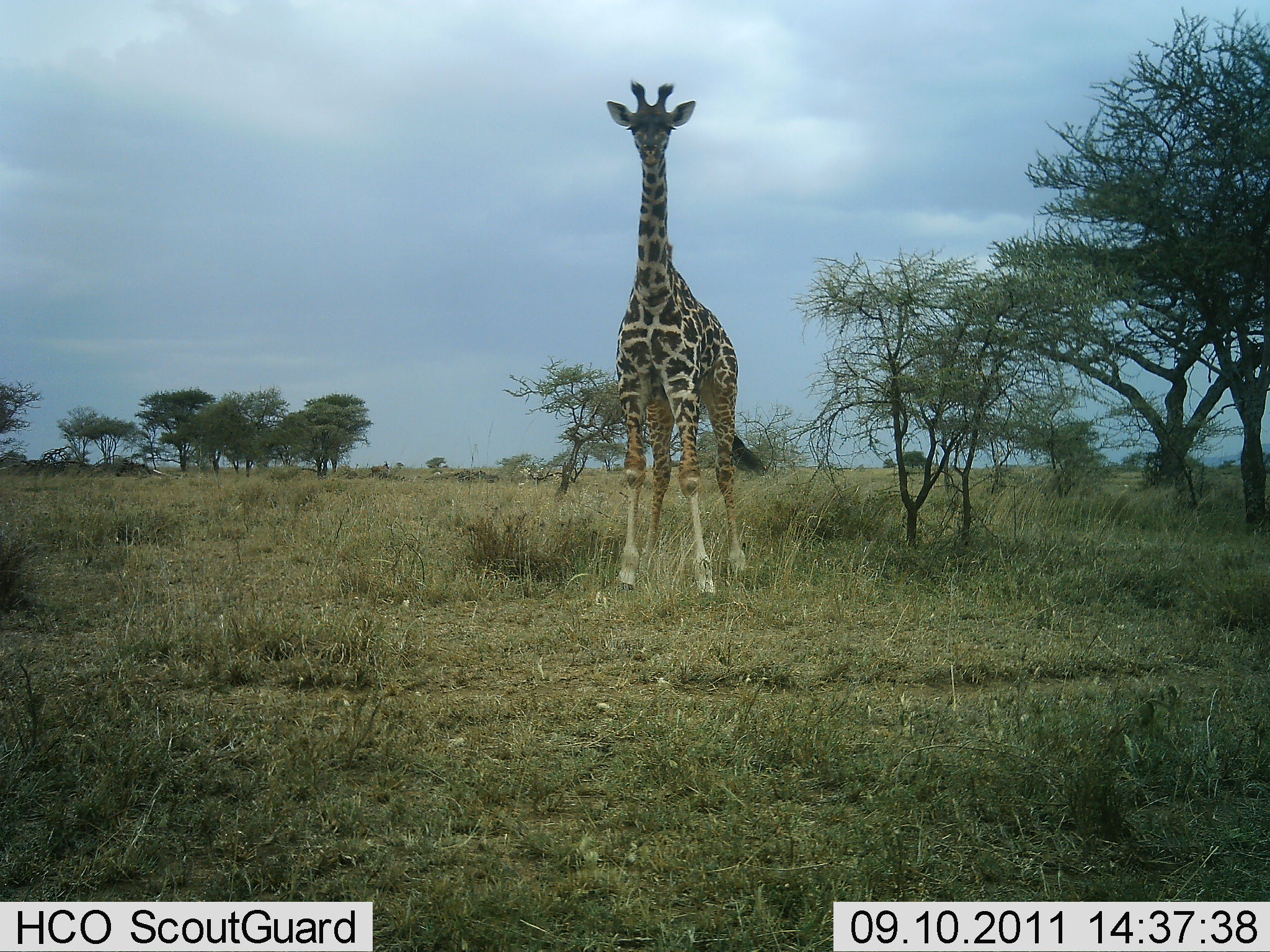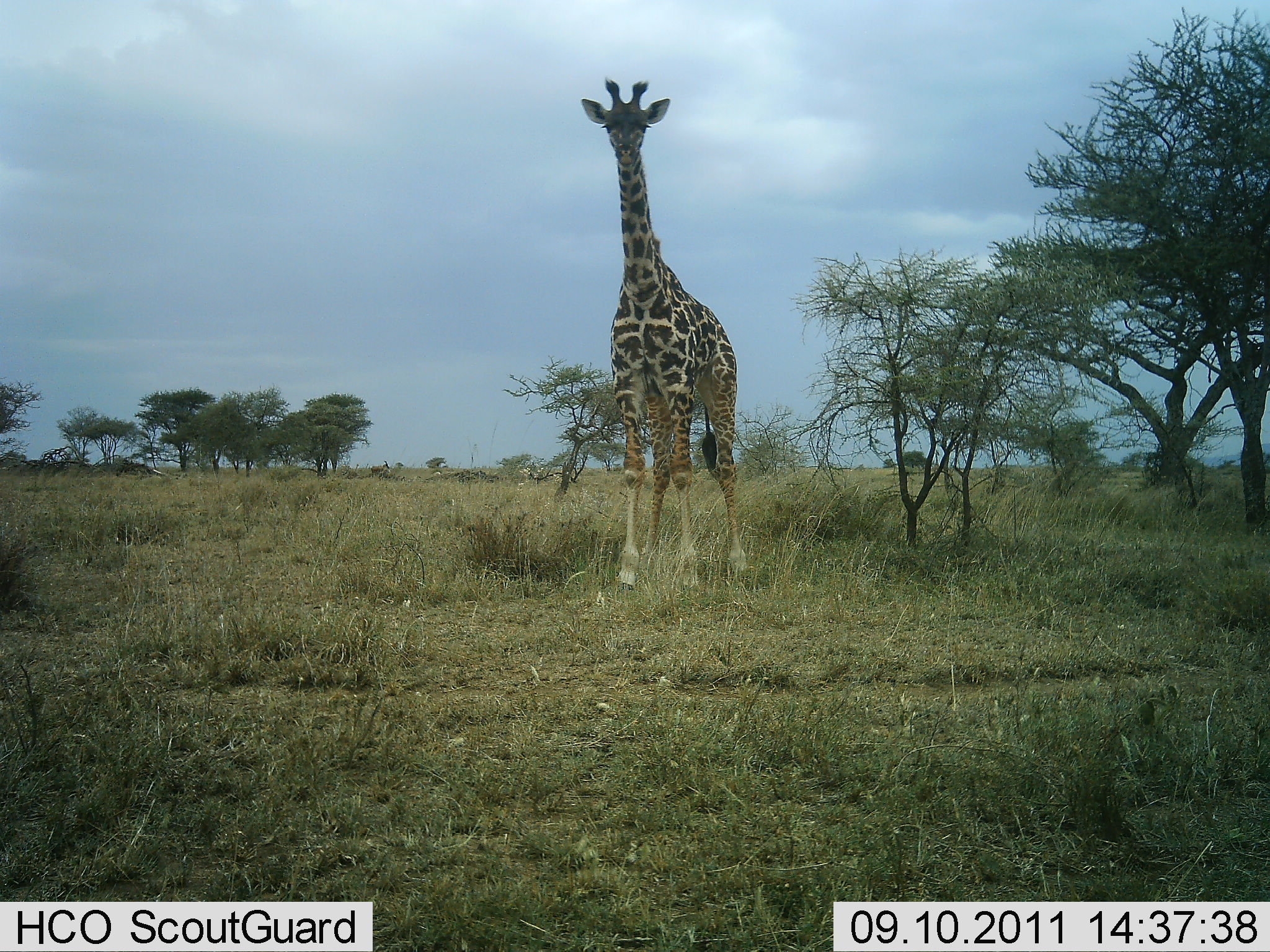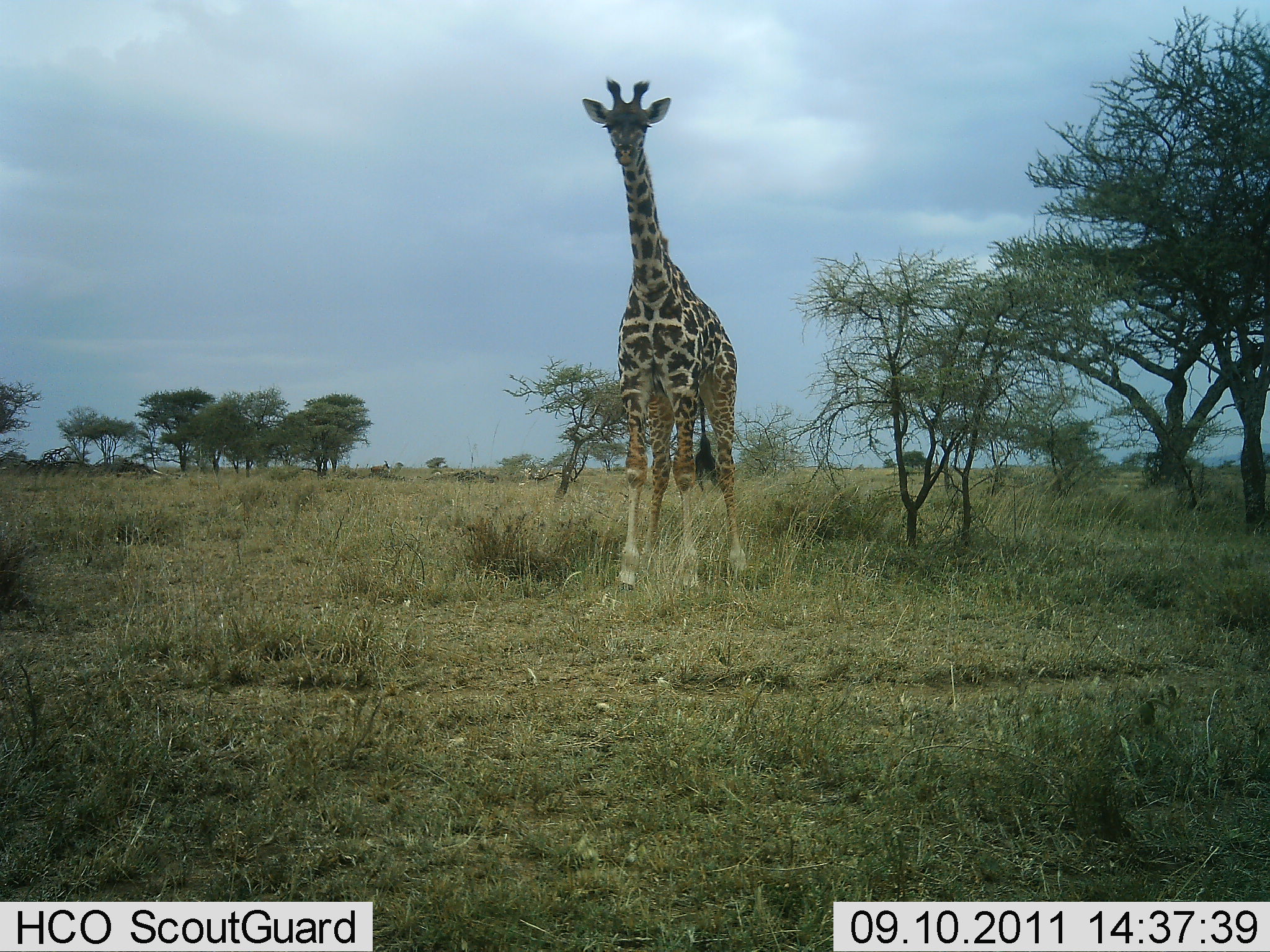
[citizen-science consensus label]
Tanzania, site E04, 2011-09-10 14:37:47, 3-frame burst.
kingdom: Animalia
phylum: Chordata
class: Mammalia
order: Artiodactyla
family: Giraffidae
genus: Giraffa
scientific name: Giraffa camelopardalis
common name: giraffe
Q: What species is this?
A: Giraffe (Giraffa camelopardalis).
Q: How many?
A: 1.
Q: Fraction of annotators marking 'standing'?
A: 94%.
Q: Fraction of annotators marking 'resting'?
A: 0%.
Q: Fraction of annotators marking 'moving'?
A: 6%.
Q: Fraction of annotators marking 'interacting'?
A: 0%.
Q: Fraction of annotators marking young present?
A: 0%.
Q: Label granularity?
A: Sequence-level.